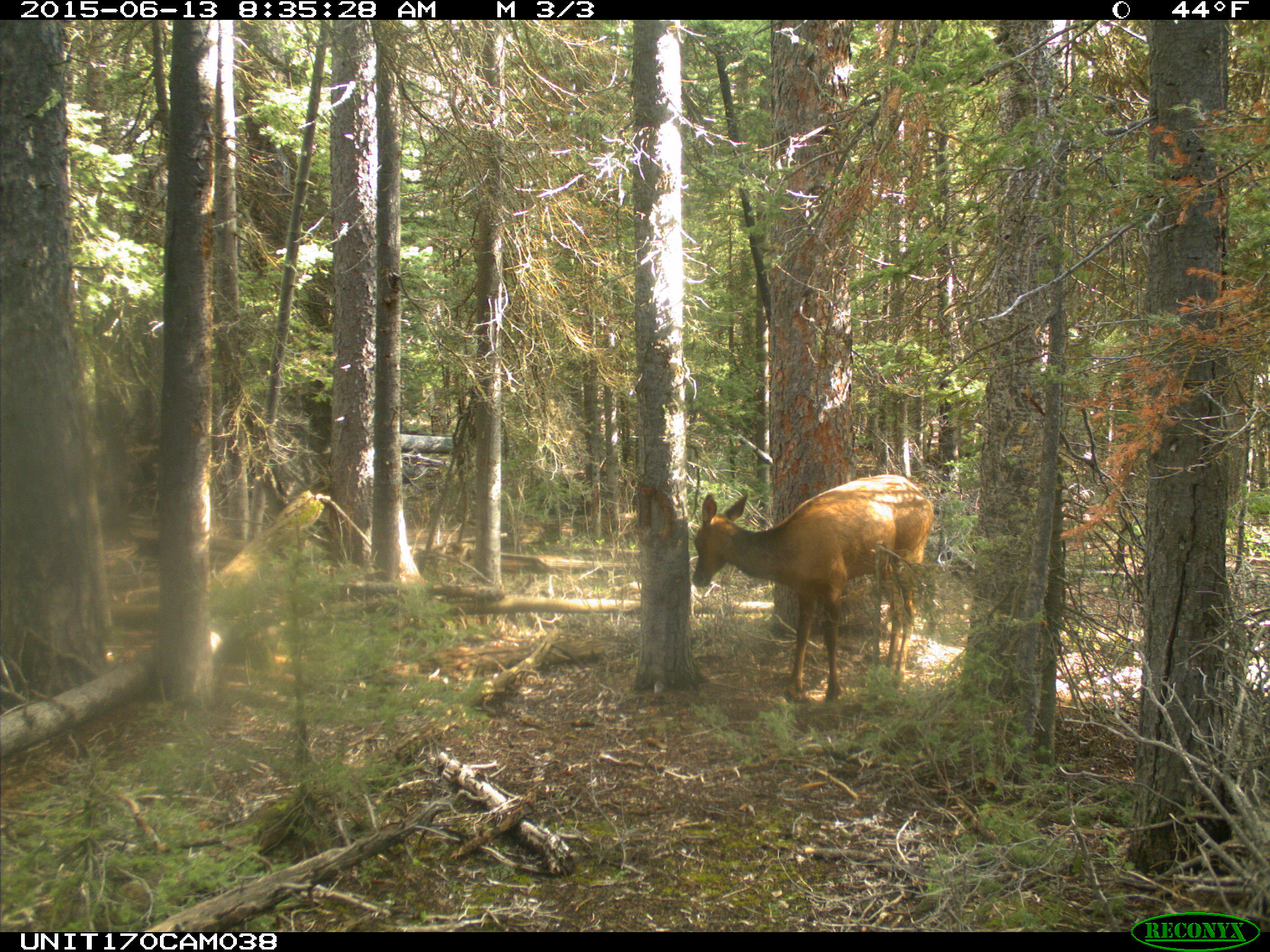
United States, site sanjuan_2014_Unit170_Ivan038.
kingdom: Animalia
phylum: Chordata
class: Mammalia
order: Artiodactyla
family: Cervidae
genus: Cervus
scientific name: Cervus elaphus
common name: red deer